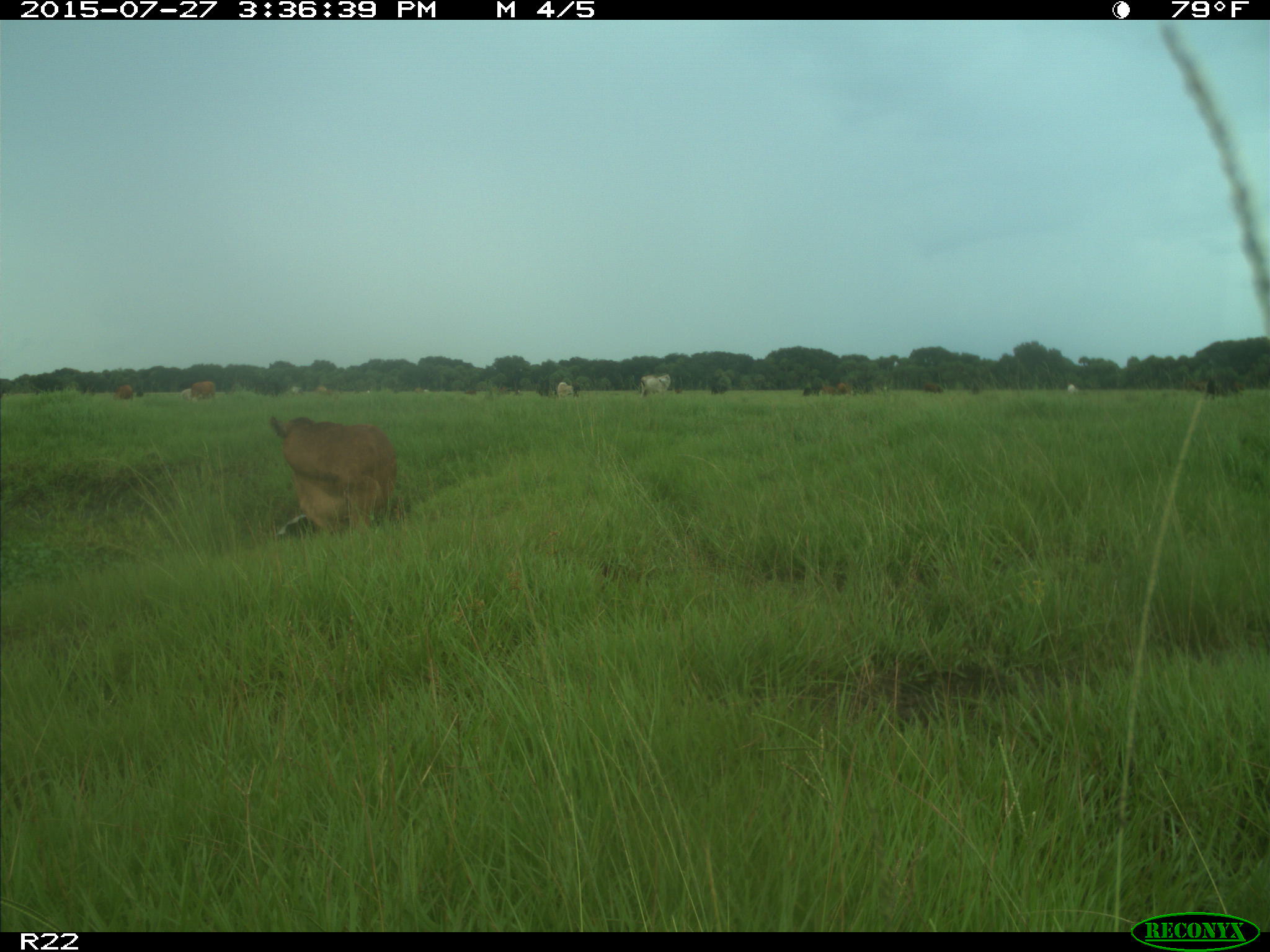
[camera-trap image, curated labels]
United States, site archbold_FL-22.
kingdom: Animalia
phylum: Chordata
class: Mammalia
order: Artiodactyla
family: Bovidae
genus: Bos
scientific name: Bos taurus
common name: domestic cow